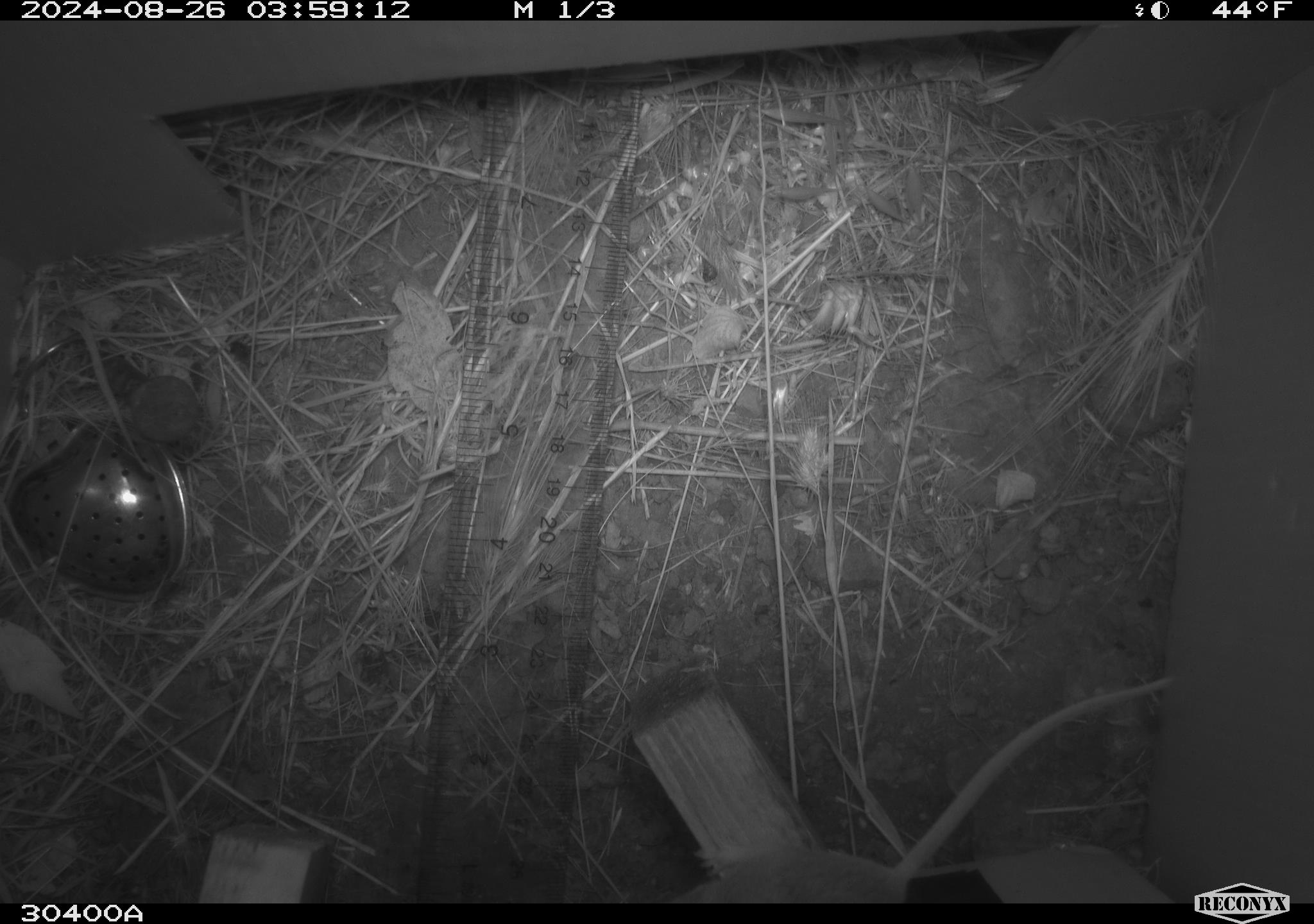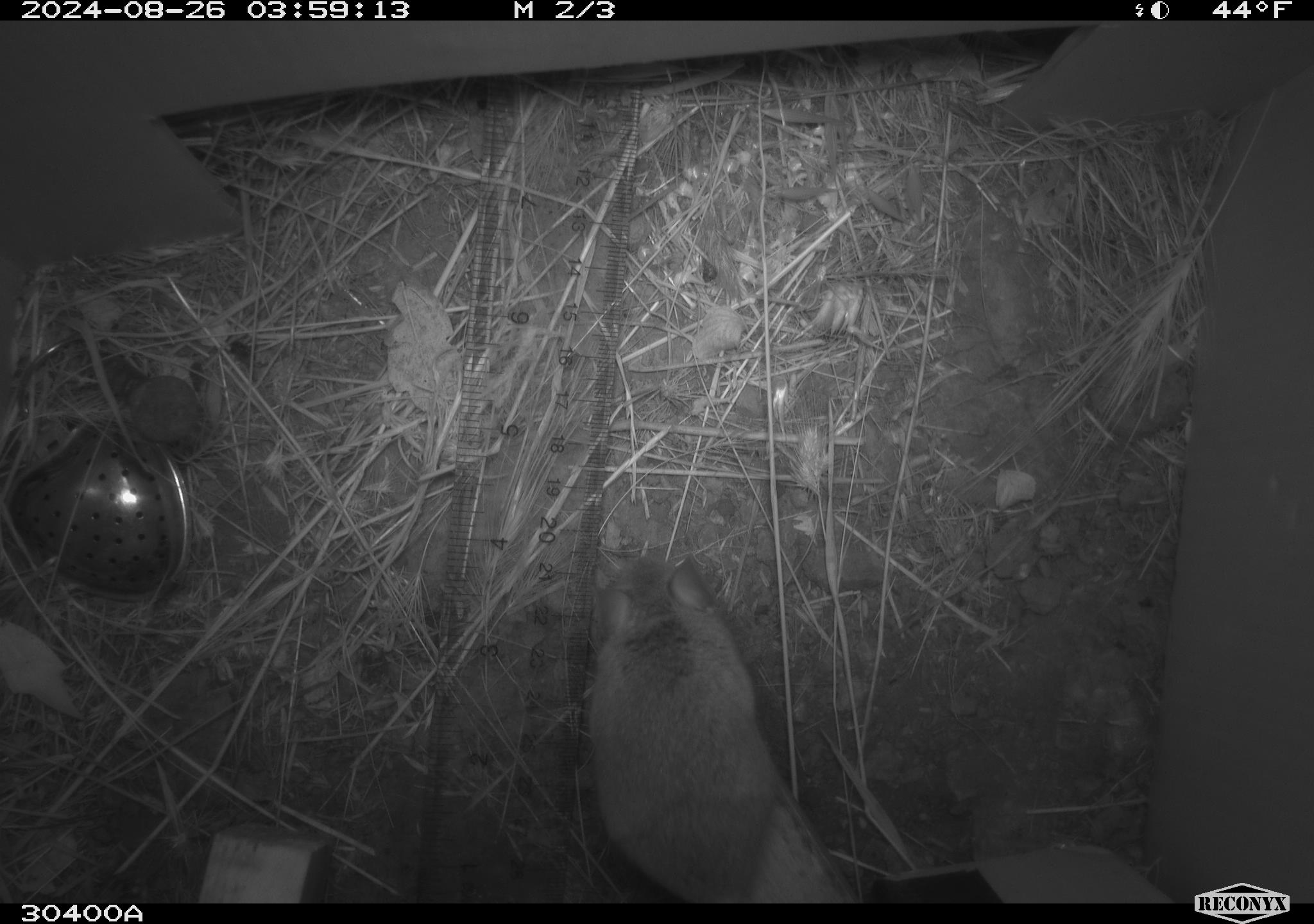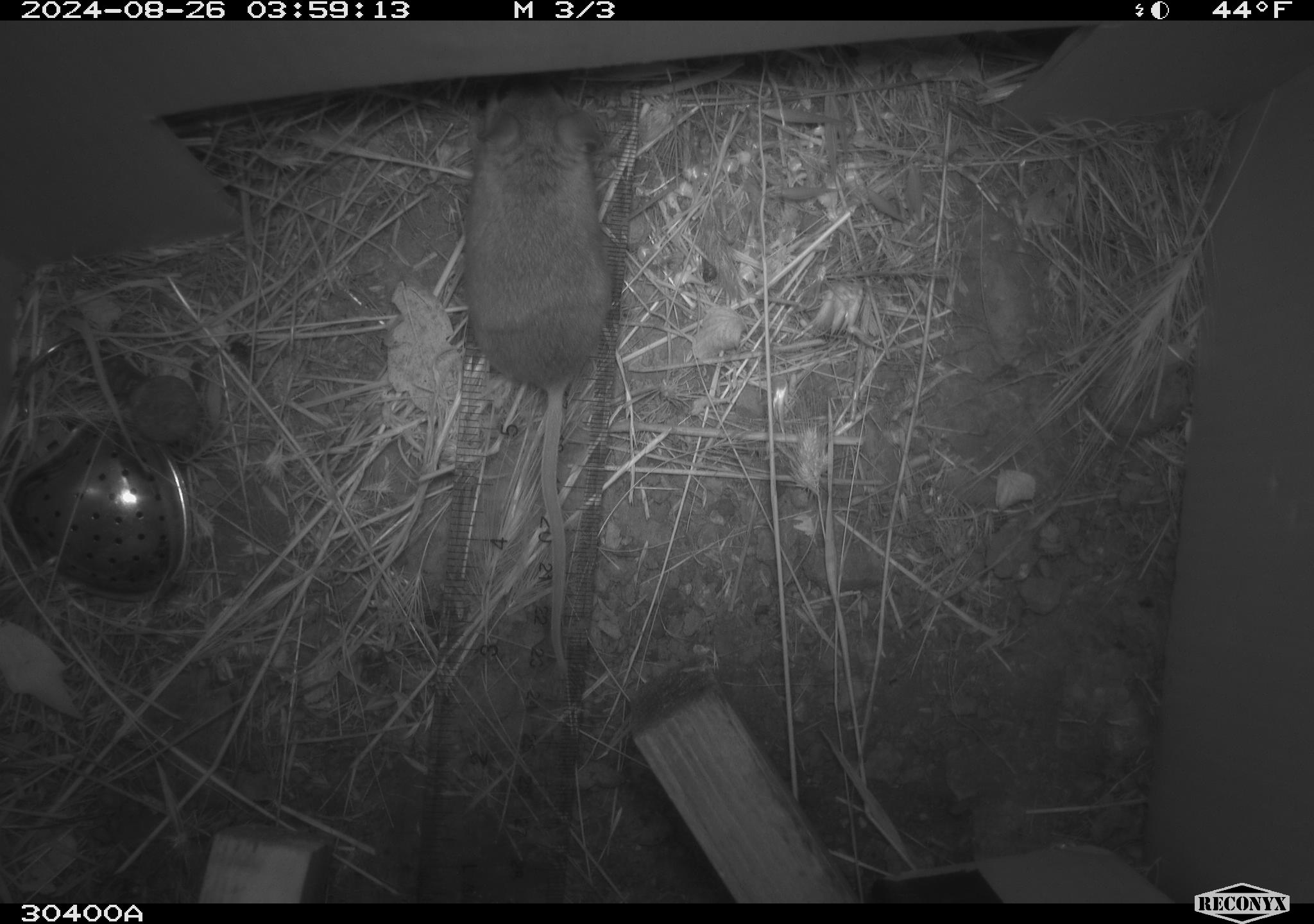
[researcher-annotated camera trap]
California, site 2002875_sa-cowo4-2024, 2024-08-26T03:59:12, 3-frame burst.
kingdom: Animalia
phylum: Chordata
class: Mammalia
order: Rodentia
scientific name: Rodentia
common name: rodent